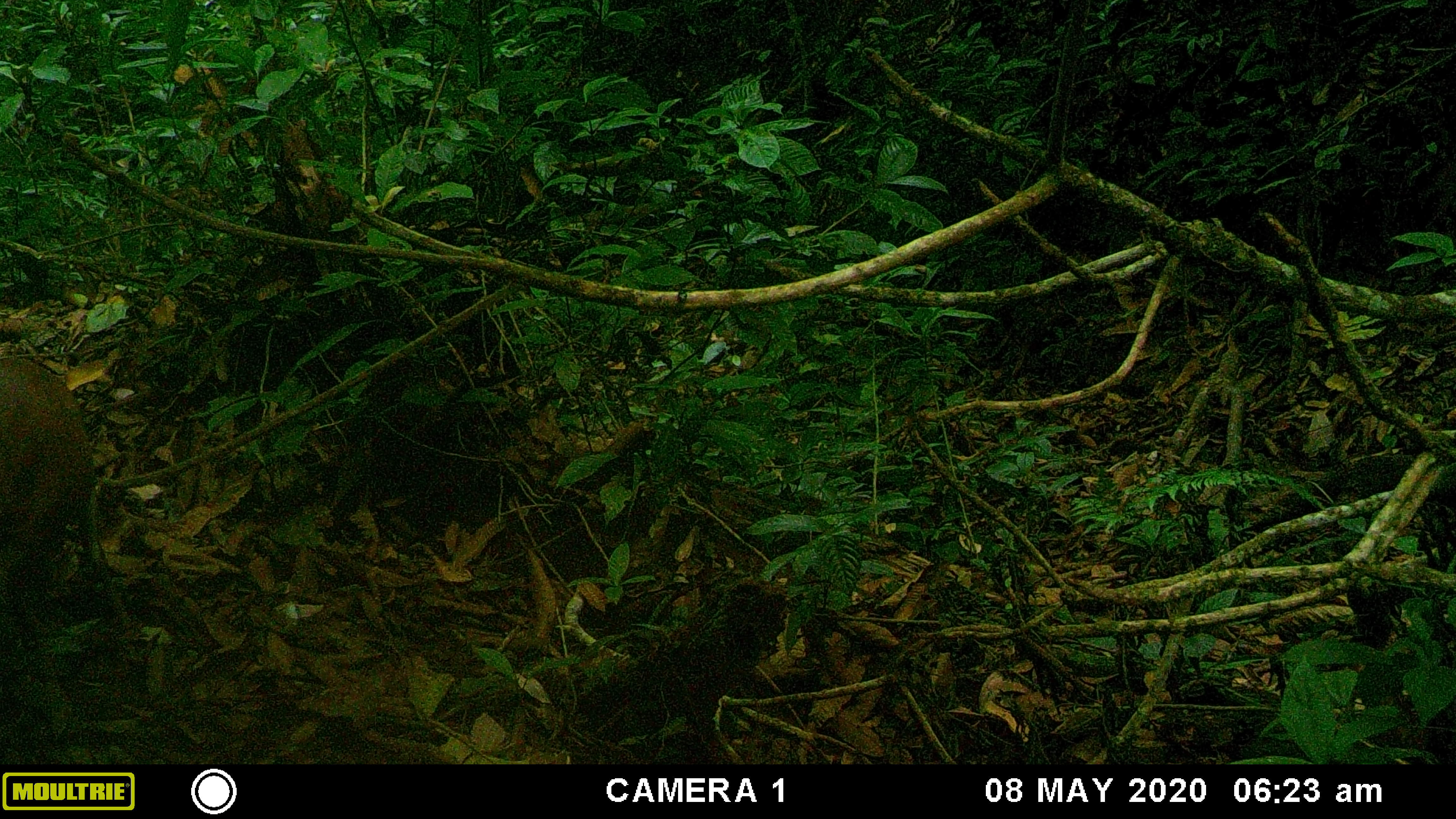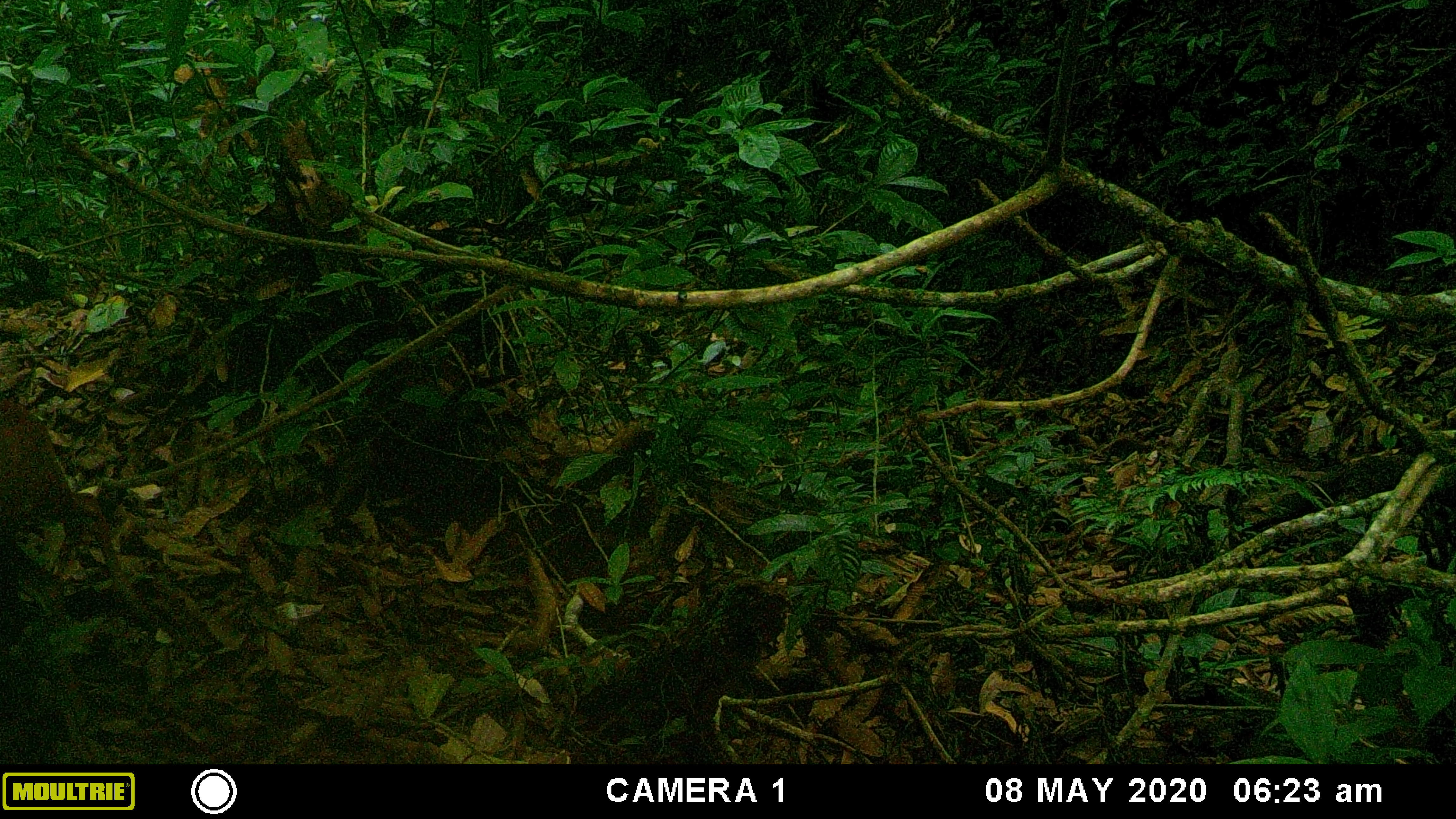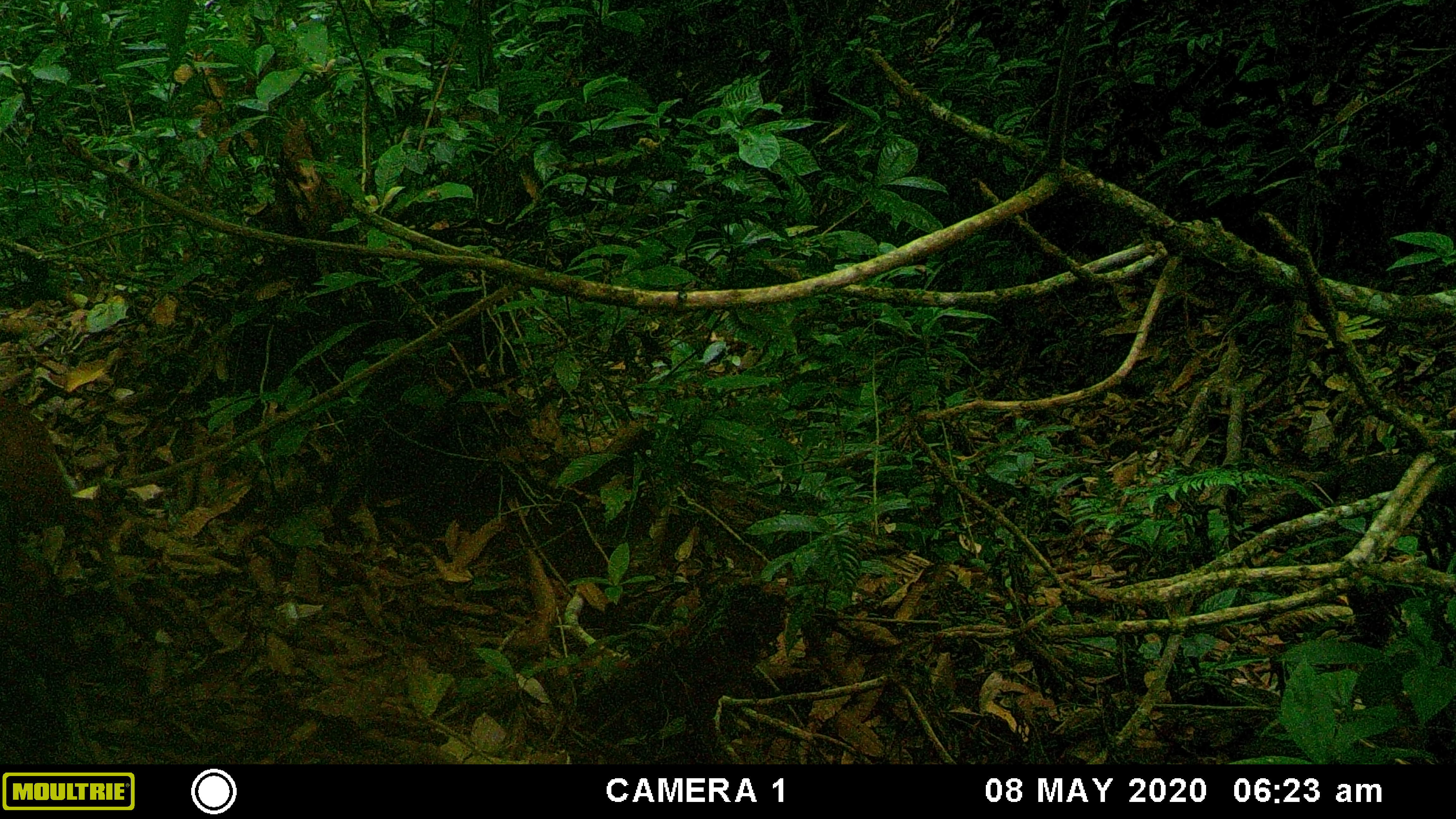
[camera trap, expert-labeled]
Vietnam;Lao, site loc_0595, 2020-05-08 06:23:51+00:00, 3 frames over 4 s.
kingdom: Animalia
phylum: Chordata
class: Mammalia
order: Artiodactyla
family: Cervidae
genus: Muntiacus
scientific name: Muntiacus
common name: muntjacs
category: unidentified muntjac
Unidentified muntjac (muntjacs) (Muntiacus). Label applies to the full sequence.